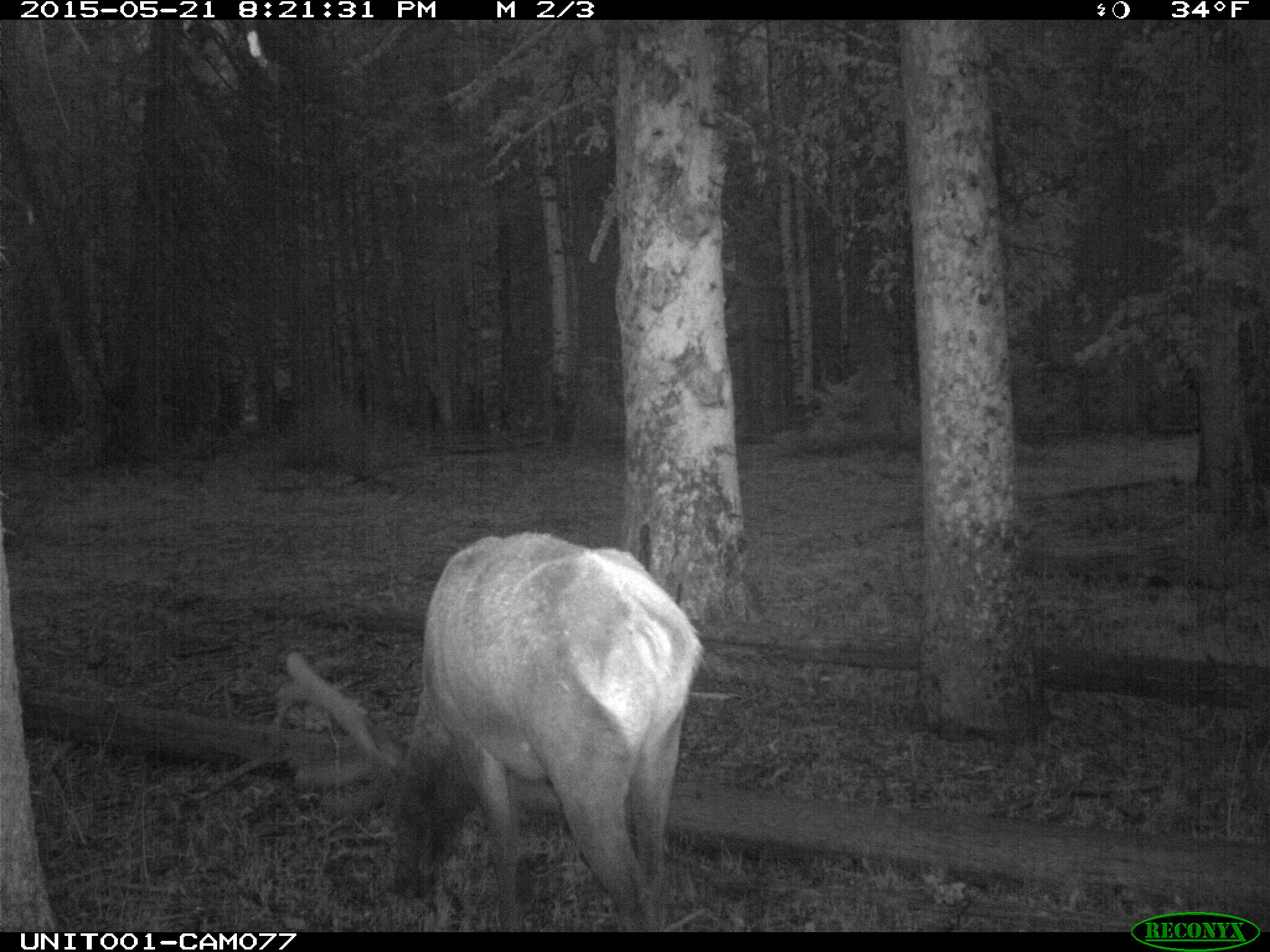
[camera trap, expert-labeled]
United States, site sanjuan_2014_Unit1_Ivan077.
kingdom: Animalia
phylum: Chordata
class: Mammalia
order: Artiodactyla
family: Cervidae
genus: Cervus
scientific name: Cervus elaphus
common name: red deer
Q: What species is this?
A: Cervus elaphus (red deer).